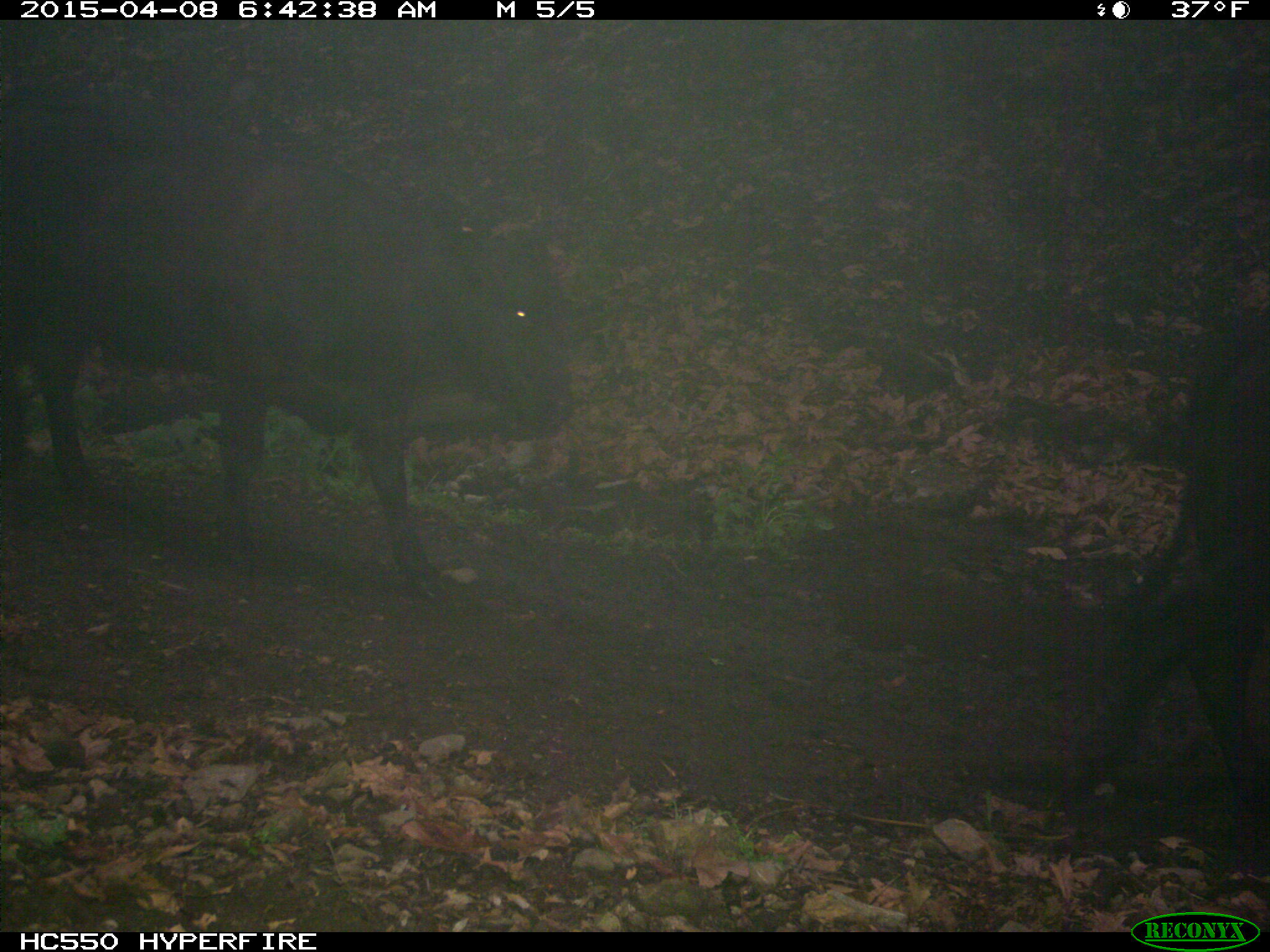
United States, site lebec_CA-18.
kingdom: Animalia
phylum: Chordata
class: Mammalia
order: Artiodactyla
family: Bovidae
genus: Bos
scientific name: Bos taurus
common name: domestic cow